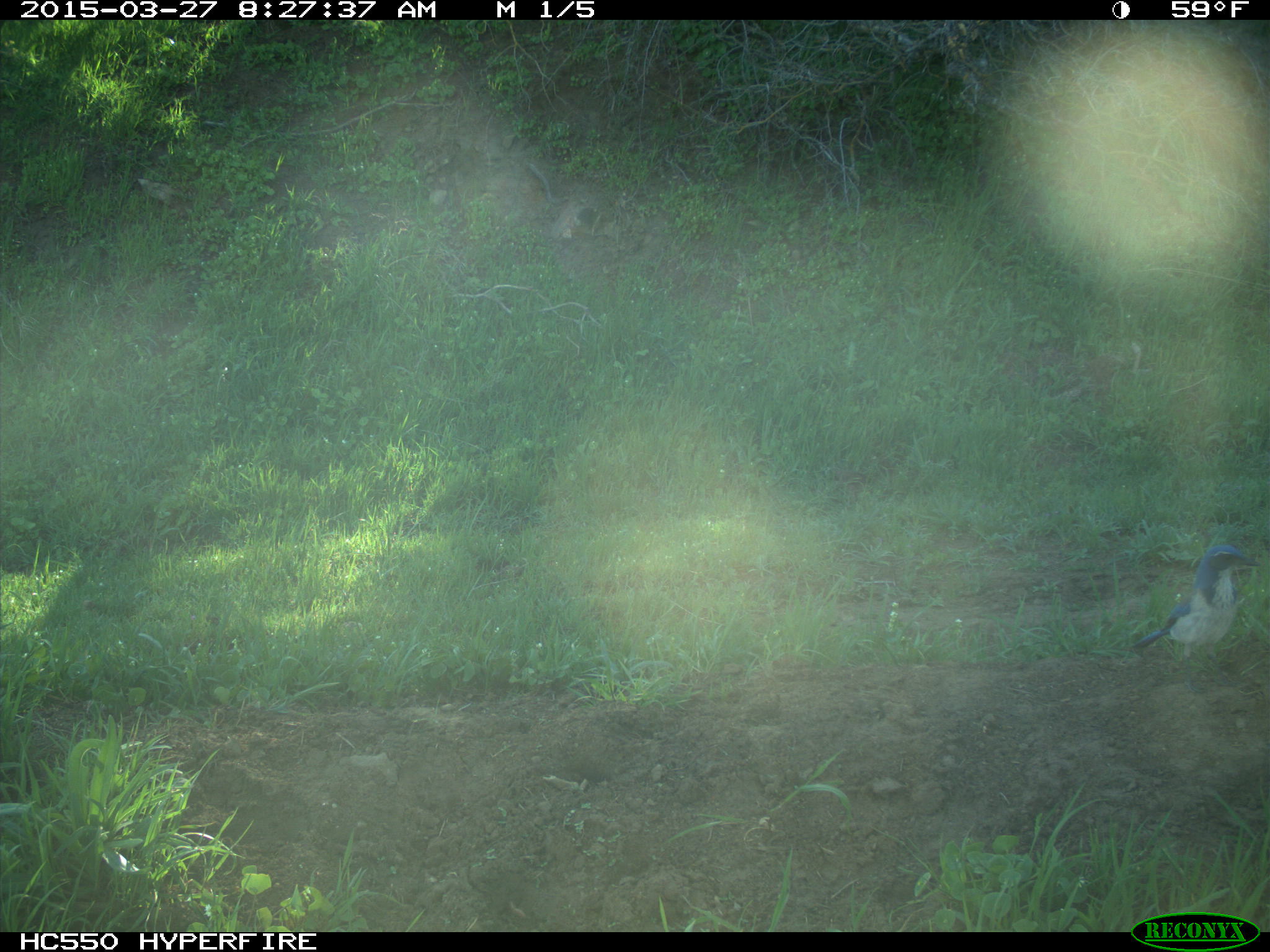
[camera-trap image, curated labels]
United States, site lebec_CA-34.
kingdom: Animalia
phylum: Chordata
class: Aves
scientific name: Aves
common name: birds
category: unidentified bird